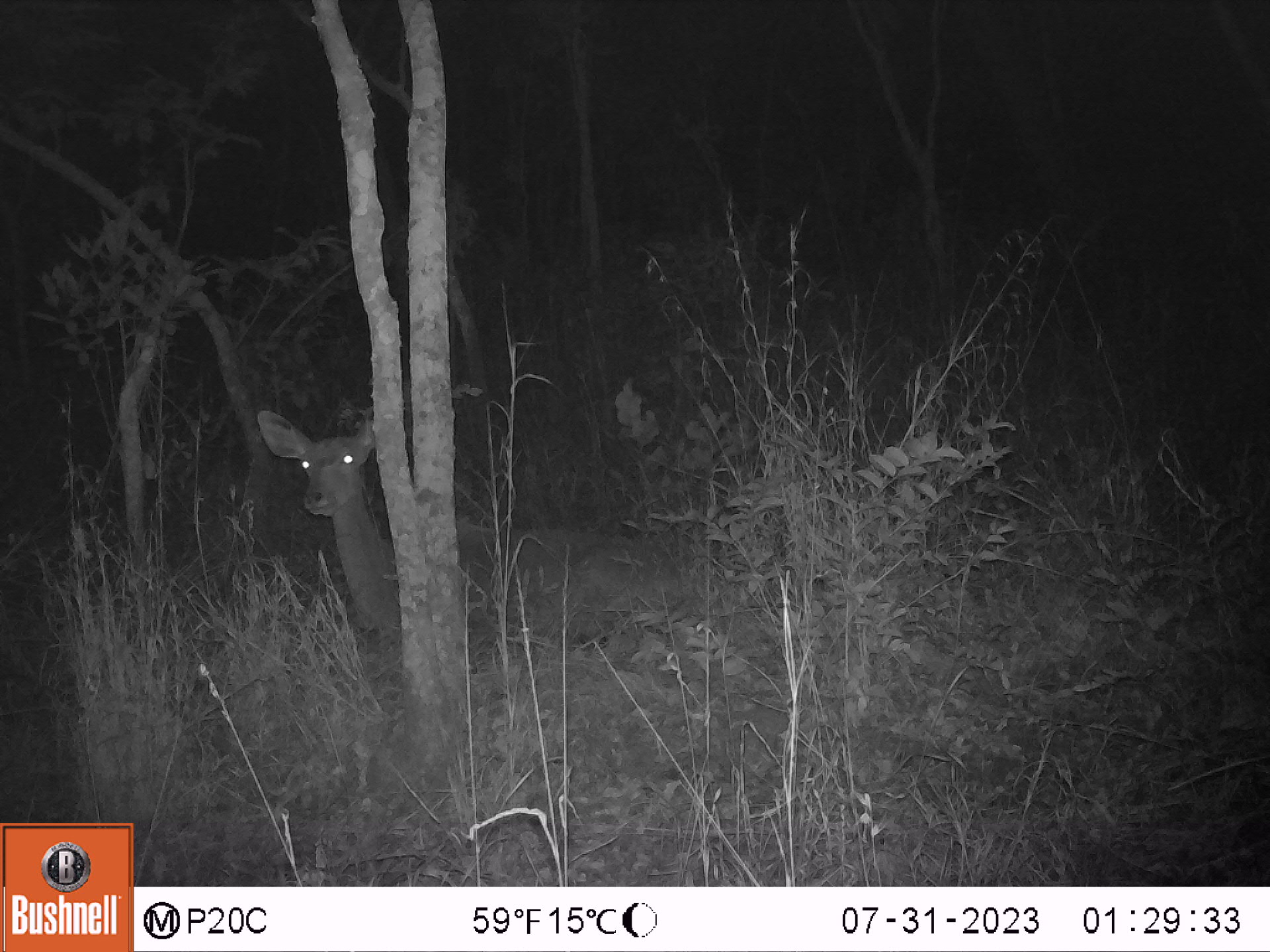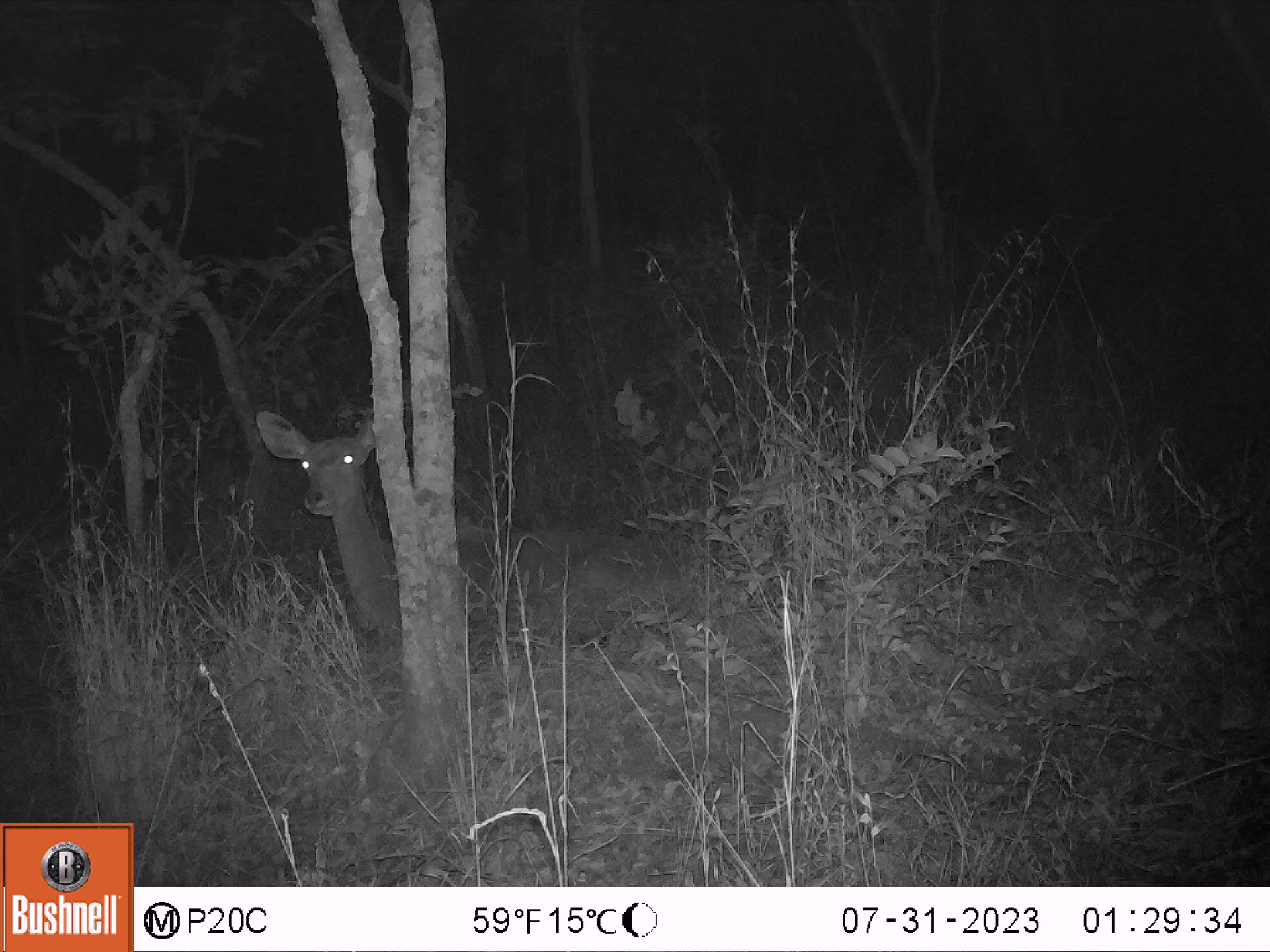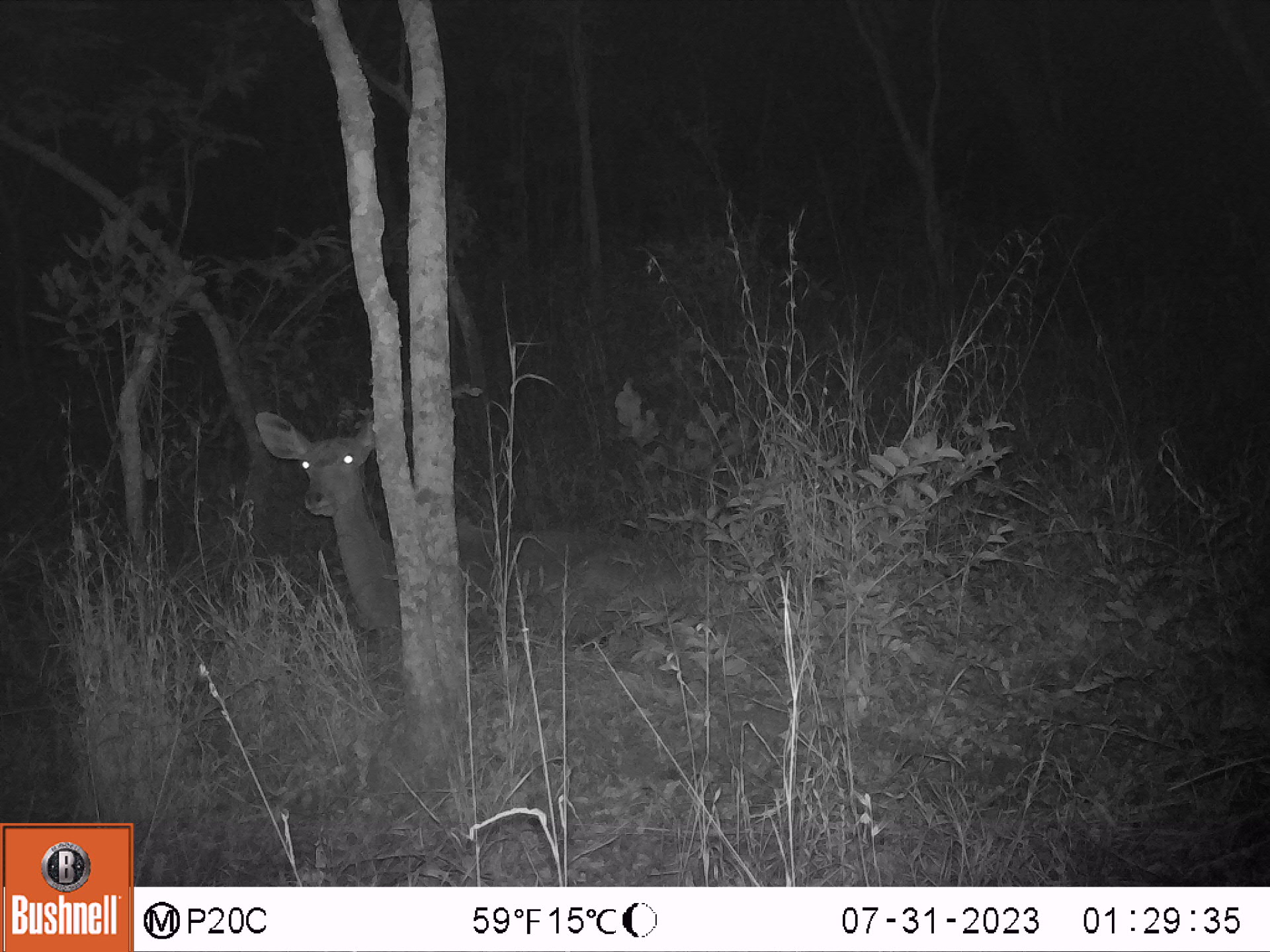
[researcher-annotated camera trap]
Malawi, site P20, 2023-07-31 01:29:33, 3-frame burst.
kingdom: Animalia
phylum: Chordata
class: Mammalia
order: Artiodactyla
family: Bovidae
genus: Tragelaphus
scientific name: Tragelaphus strepsiceros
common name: greater kudu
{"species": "greater kudu (Tragelaphus strepsiceros)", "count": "1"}